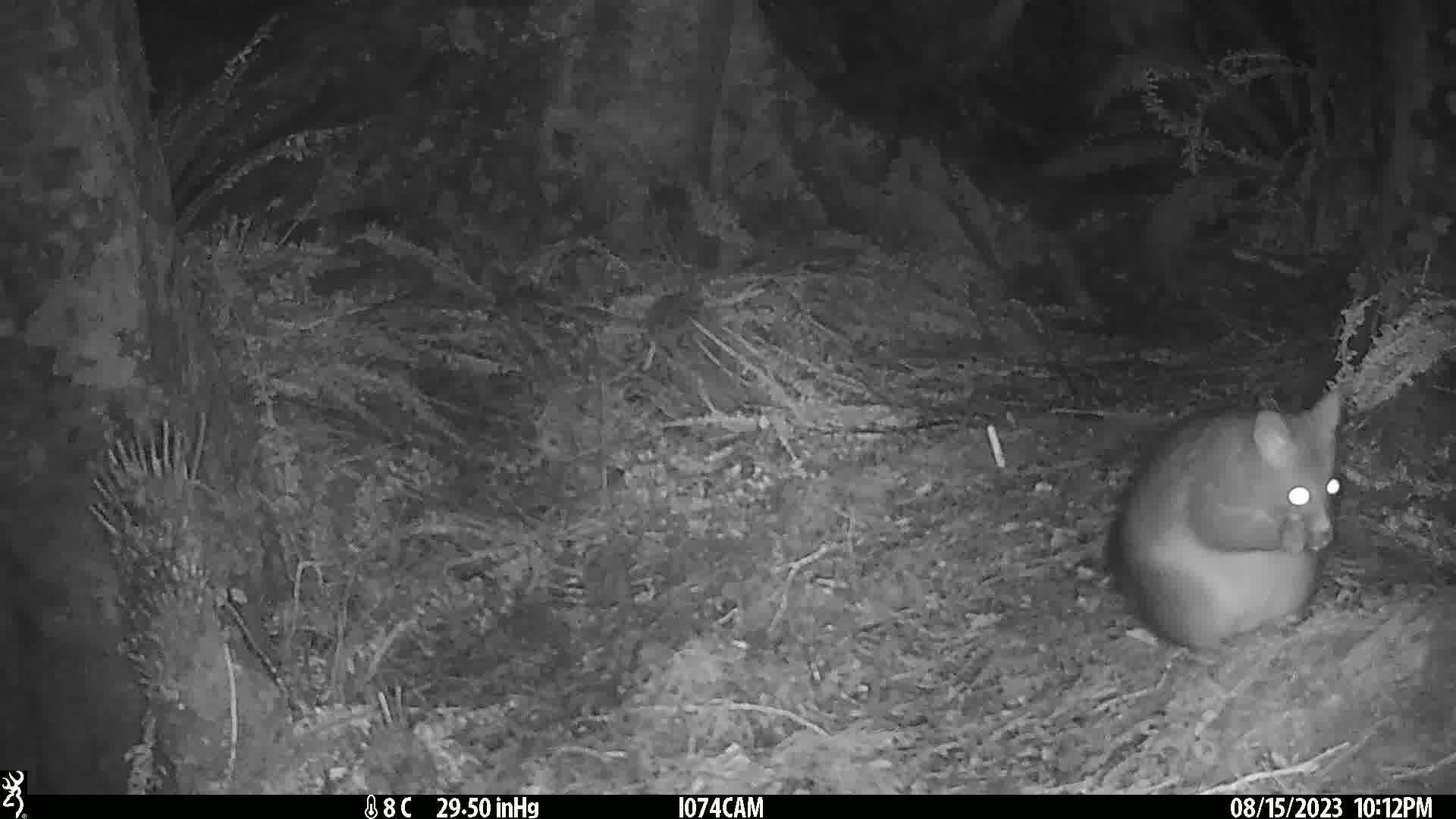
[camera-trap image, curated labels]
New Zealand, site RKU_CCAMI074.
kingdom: Animalia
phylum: Chordata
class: Mammalia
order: Diprotodontia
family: Phalangeridae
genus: Trichosurus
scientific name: Trichosurus vulpecula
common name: common brushtail possum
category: possum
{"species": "possum (common brushtail possum) (Trichosurus vulpecula)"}